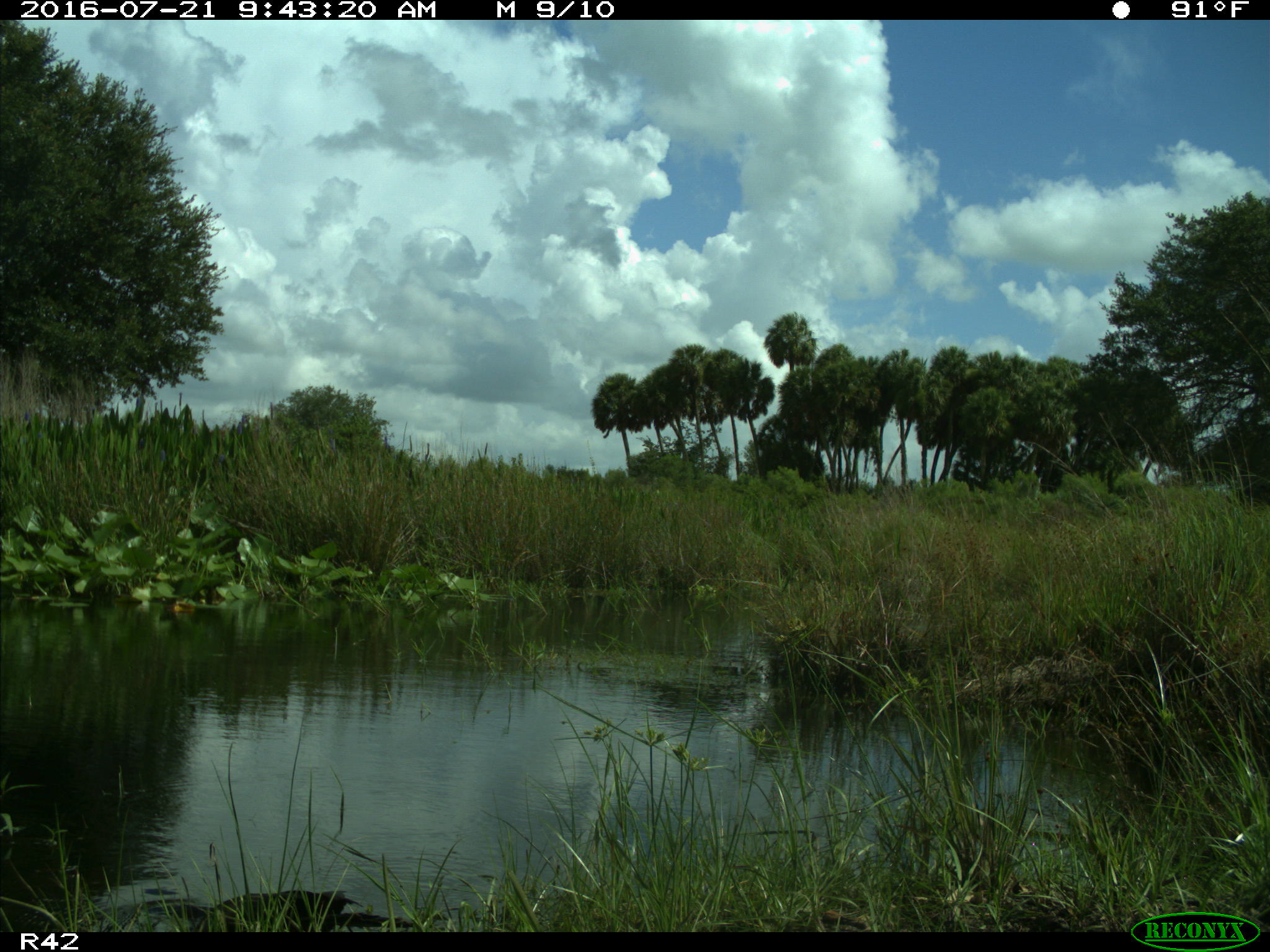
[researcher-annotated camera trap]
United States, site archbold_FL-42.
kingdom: Animalia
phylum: Chordata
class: Aves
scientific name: Aves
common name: birds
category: unidentified bird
Unidentified bird (birds) (Aves).